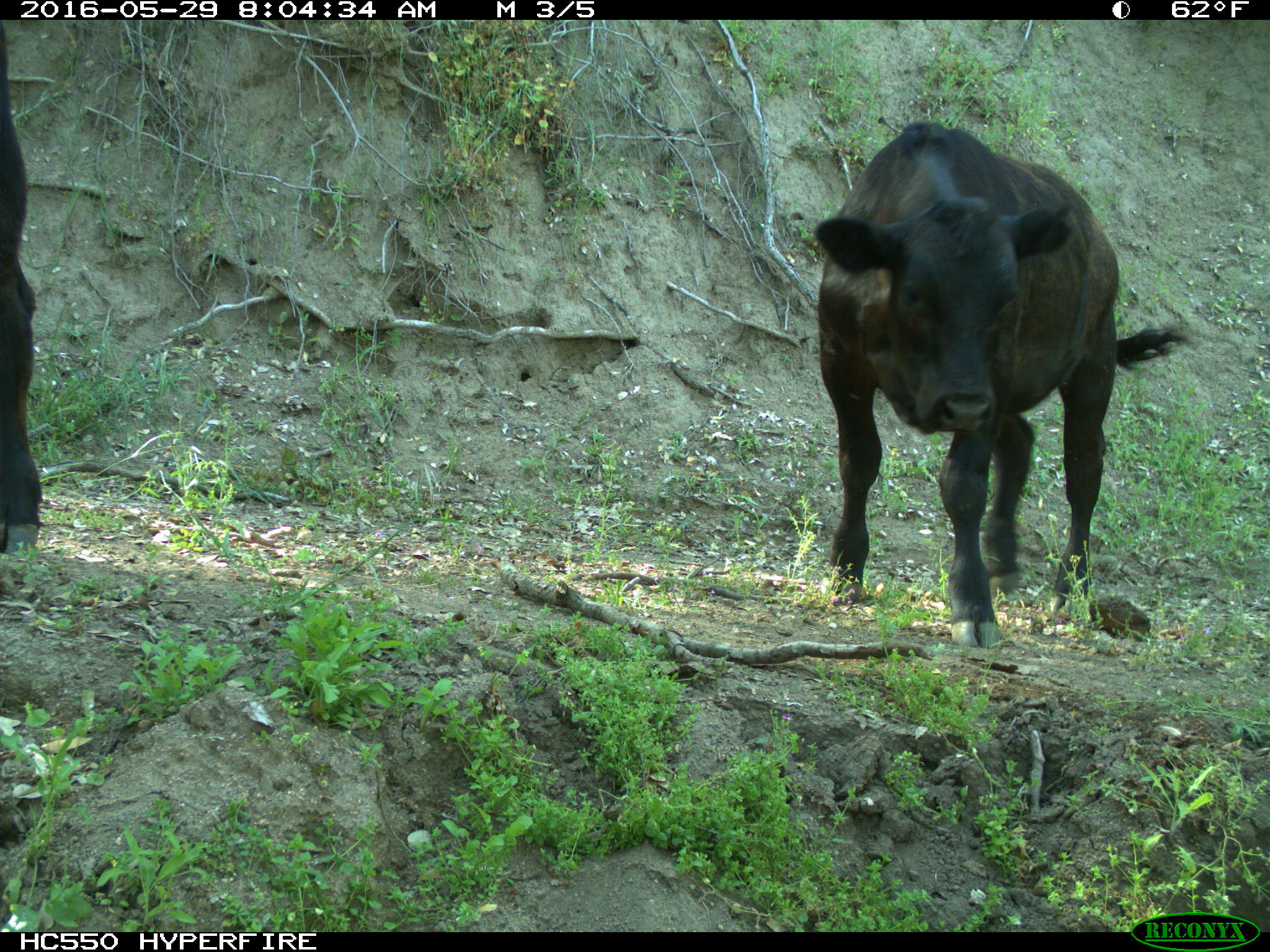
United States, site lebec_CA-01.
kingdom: Animalia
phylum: Chordata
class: Mammalia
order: Artiodactyla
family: Bovidae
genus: Bos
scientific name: Bos taurus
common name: domestic cow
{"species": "Bos taurus (domestic cow)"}